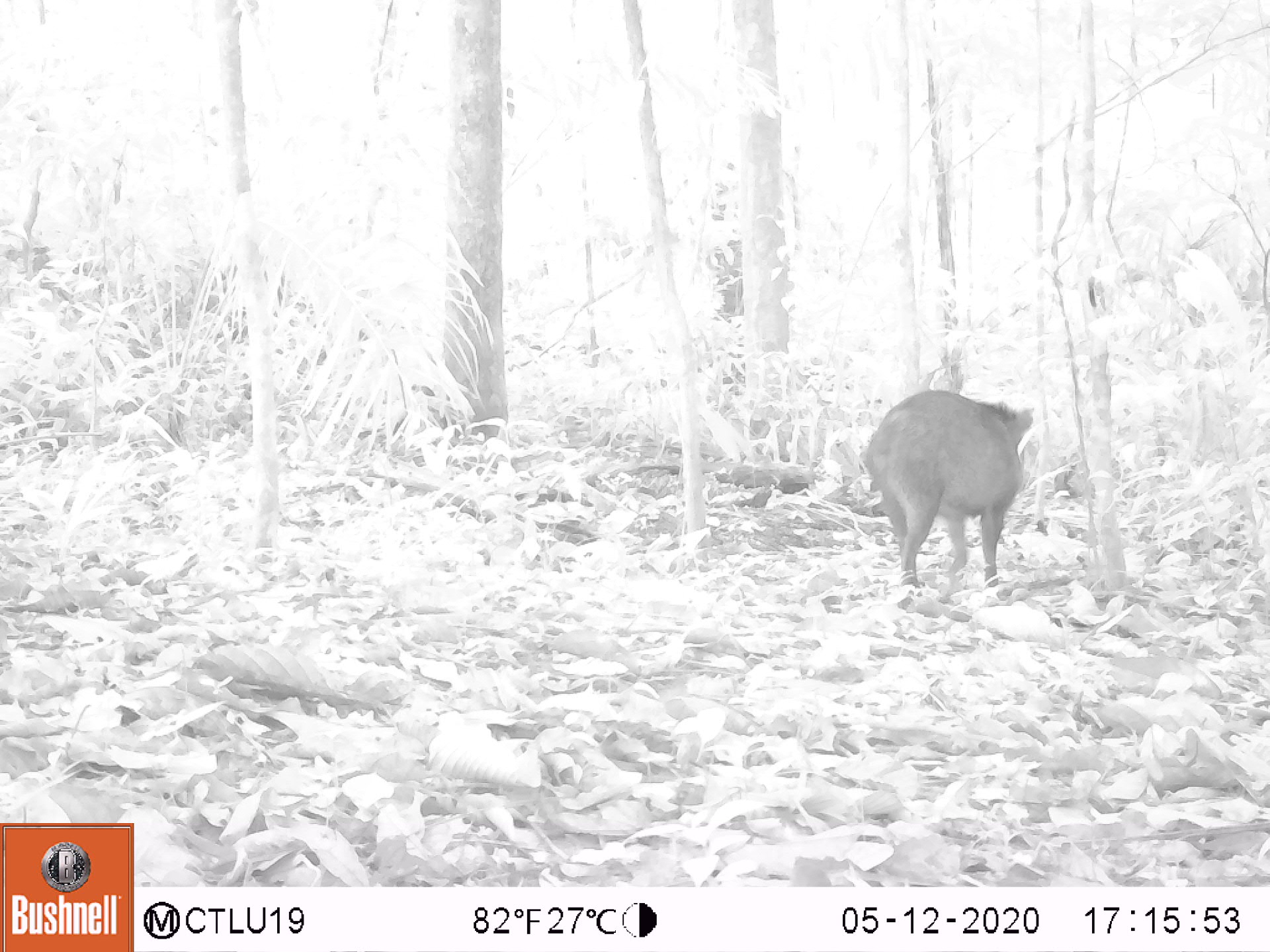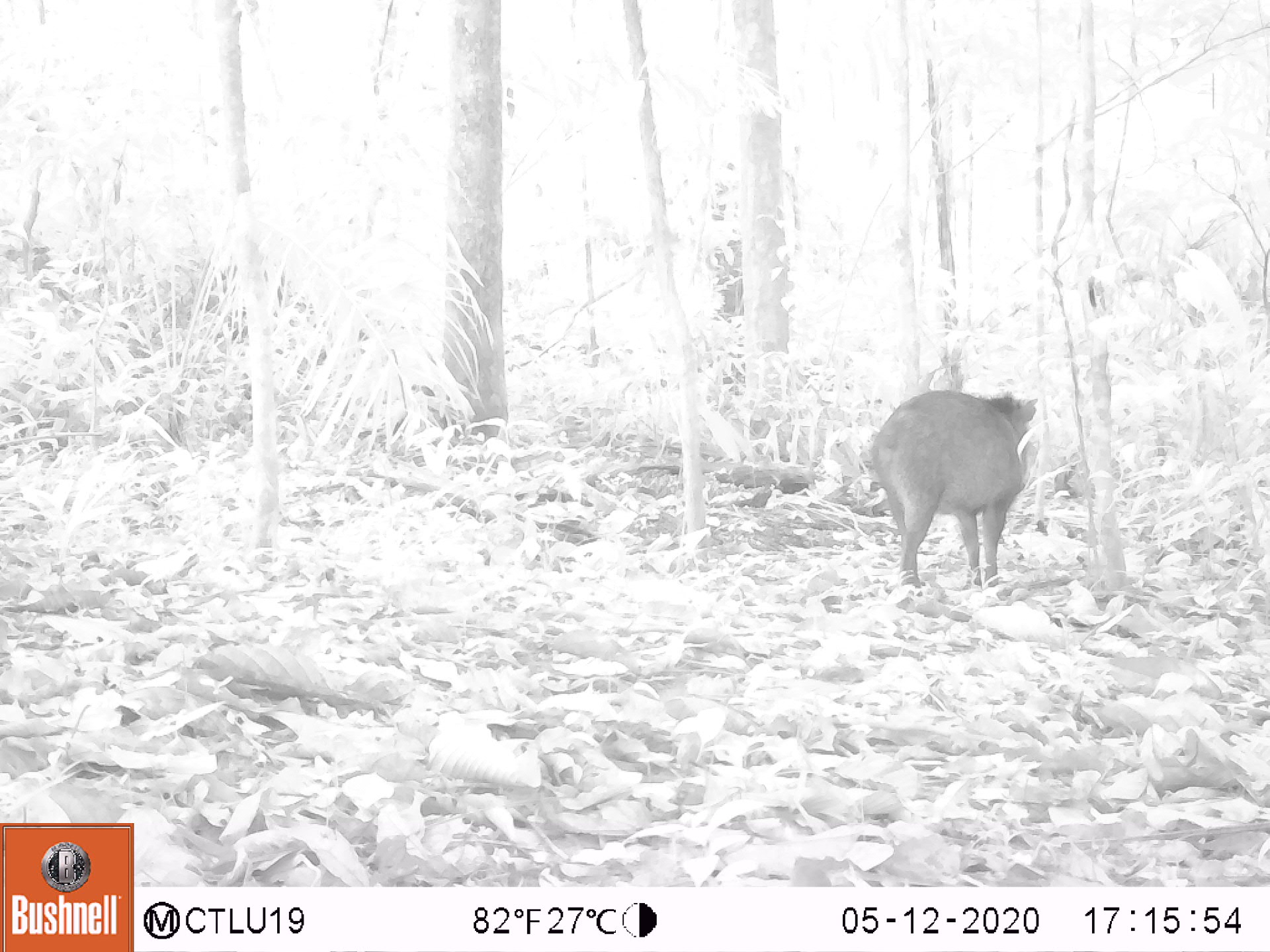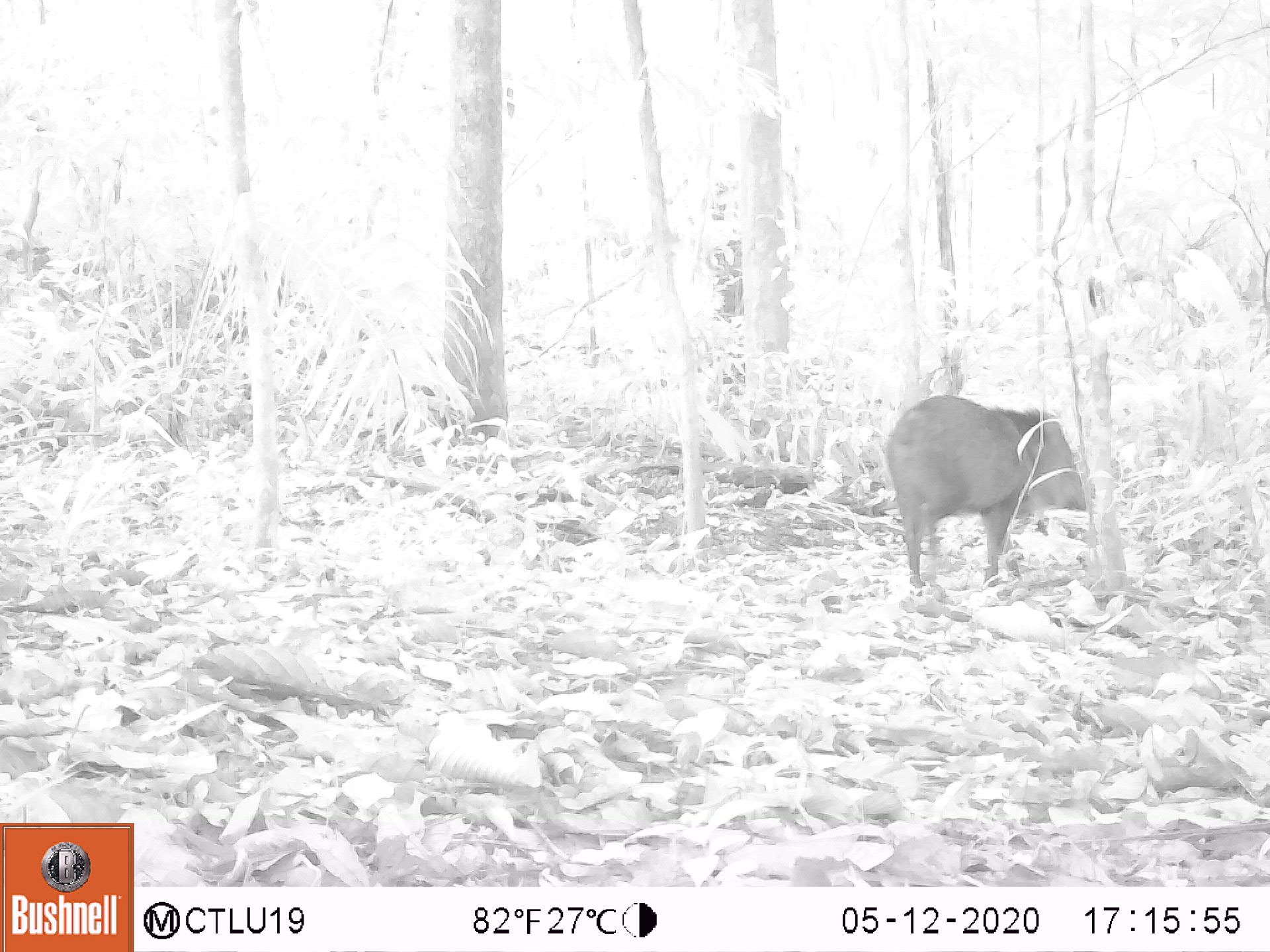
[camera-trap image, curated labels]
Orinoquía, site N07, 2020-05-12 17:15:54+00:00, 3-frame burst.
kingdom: Animalia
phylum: Chordata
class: Mammalia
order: Artiodactyla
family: Tayassuidae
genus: Pecari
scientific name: Pecari tajacu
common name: collared peccary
Collared peccary (Pecari tajacu).